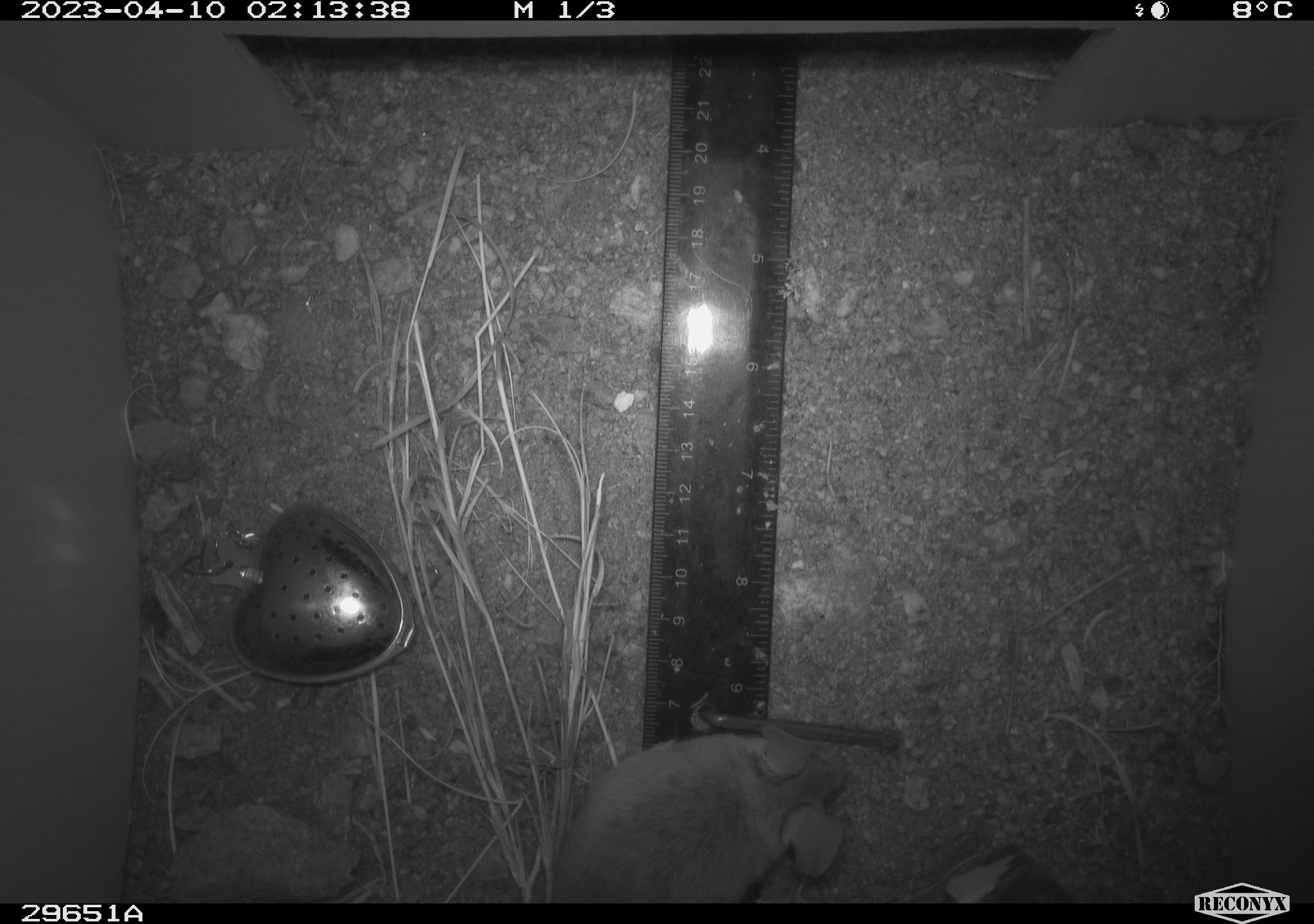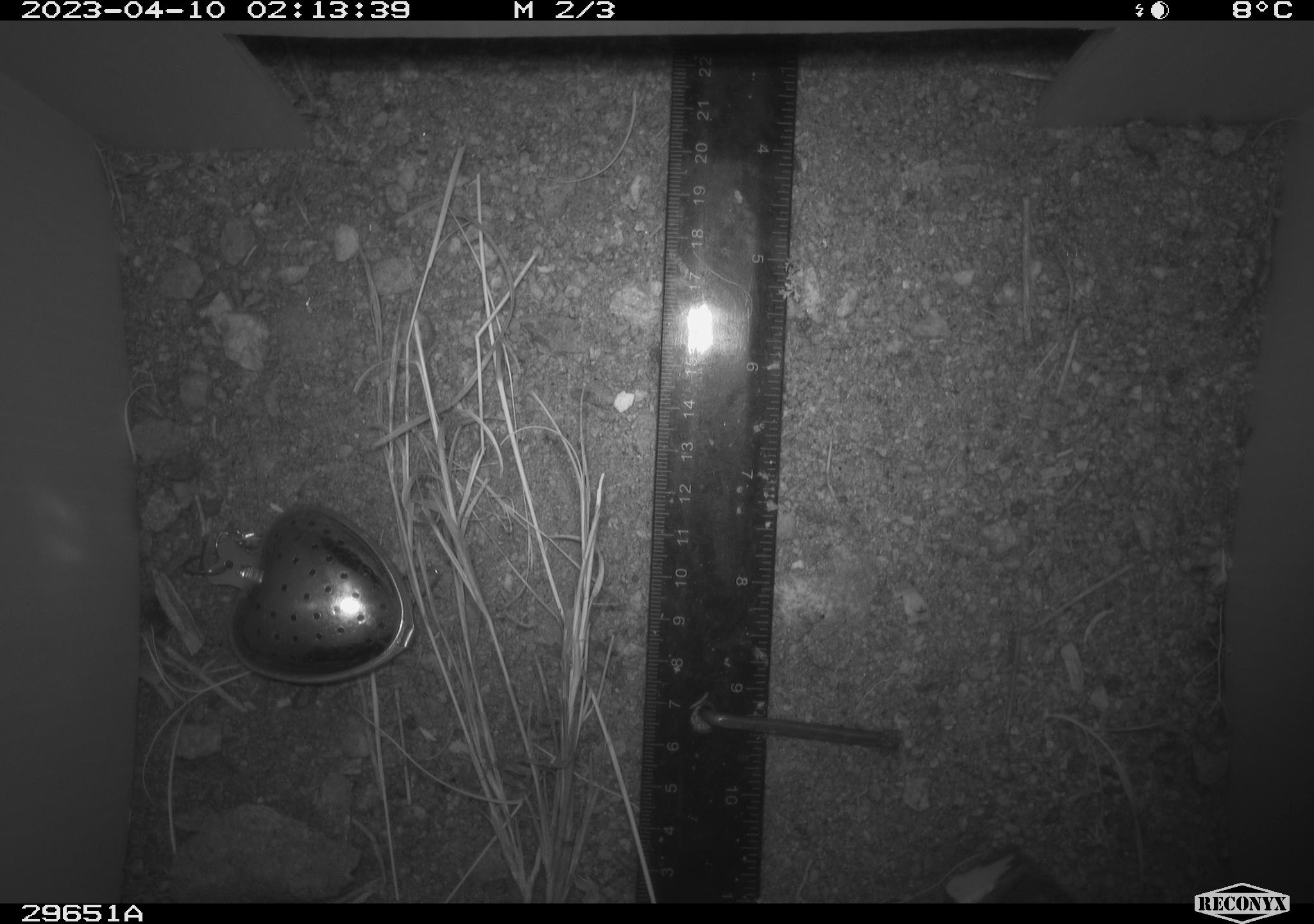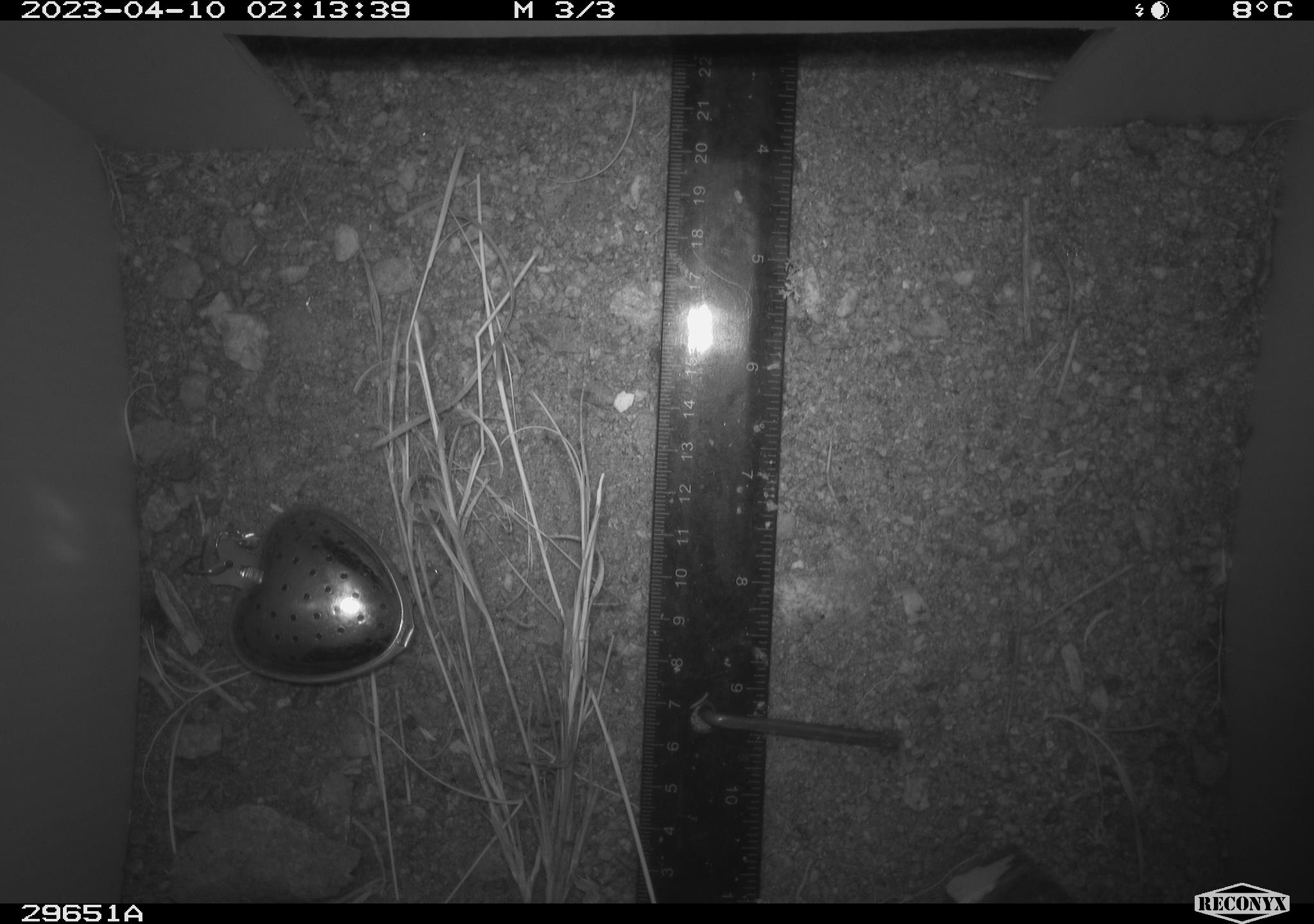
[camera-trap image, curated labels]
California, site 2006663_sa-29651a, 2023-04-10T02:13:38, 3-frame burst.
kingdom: Animalia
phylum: Chordata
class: Mammalia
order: Rodentia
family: Cricetidae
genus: Peromyscus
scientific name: Peromyscus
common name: deer mice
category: peromyscus species